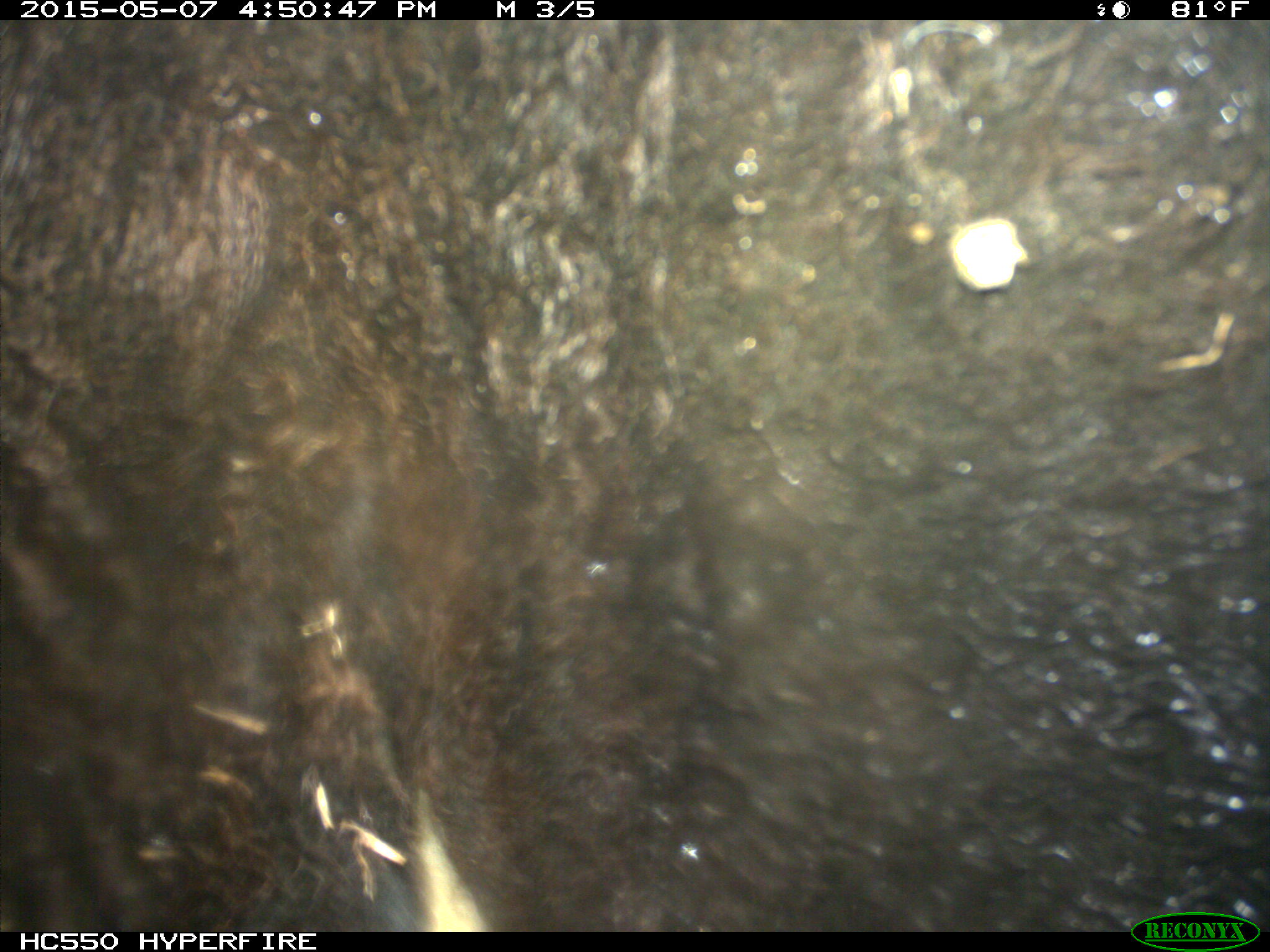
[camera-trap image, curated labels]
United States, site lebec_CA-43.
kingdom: Animalia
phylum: Chordata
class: Mammalia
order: Artiodactyla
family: Bovidae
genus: Bos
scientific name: Bos taurus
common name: domestic cow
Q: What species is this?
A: Bos taurus (domestic cow).